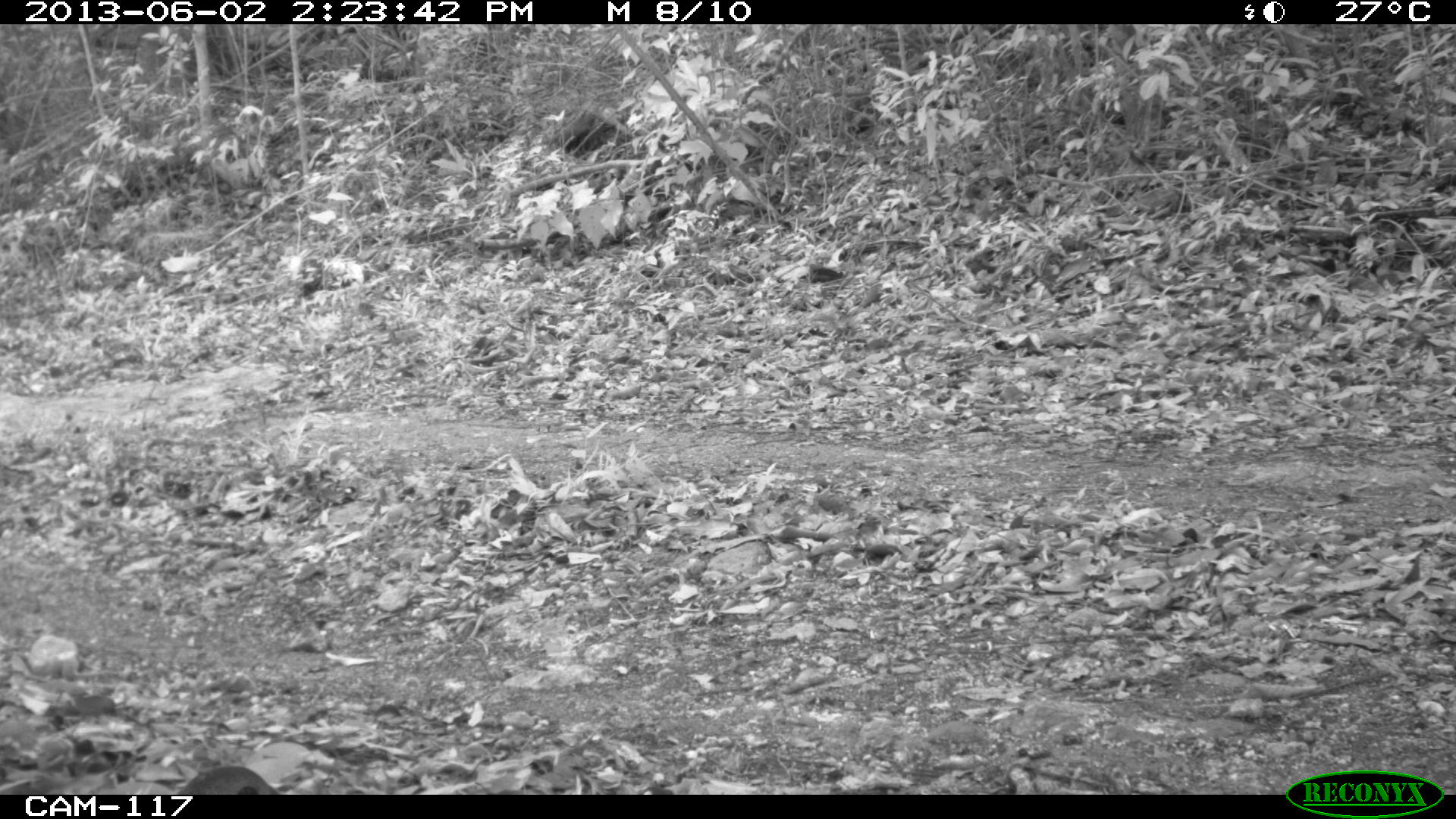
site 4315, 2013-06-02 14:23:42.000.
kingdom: Animalia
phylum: Chordata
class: Aves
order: Tinamiformes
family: Tinamidae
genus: Tinamus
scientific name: Tinamus major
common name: great tinamou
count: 2